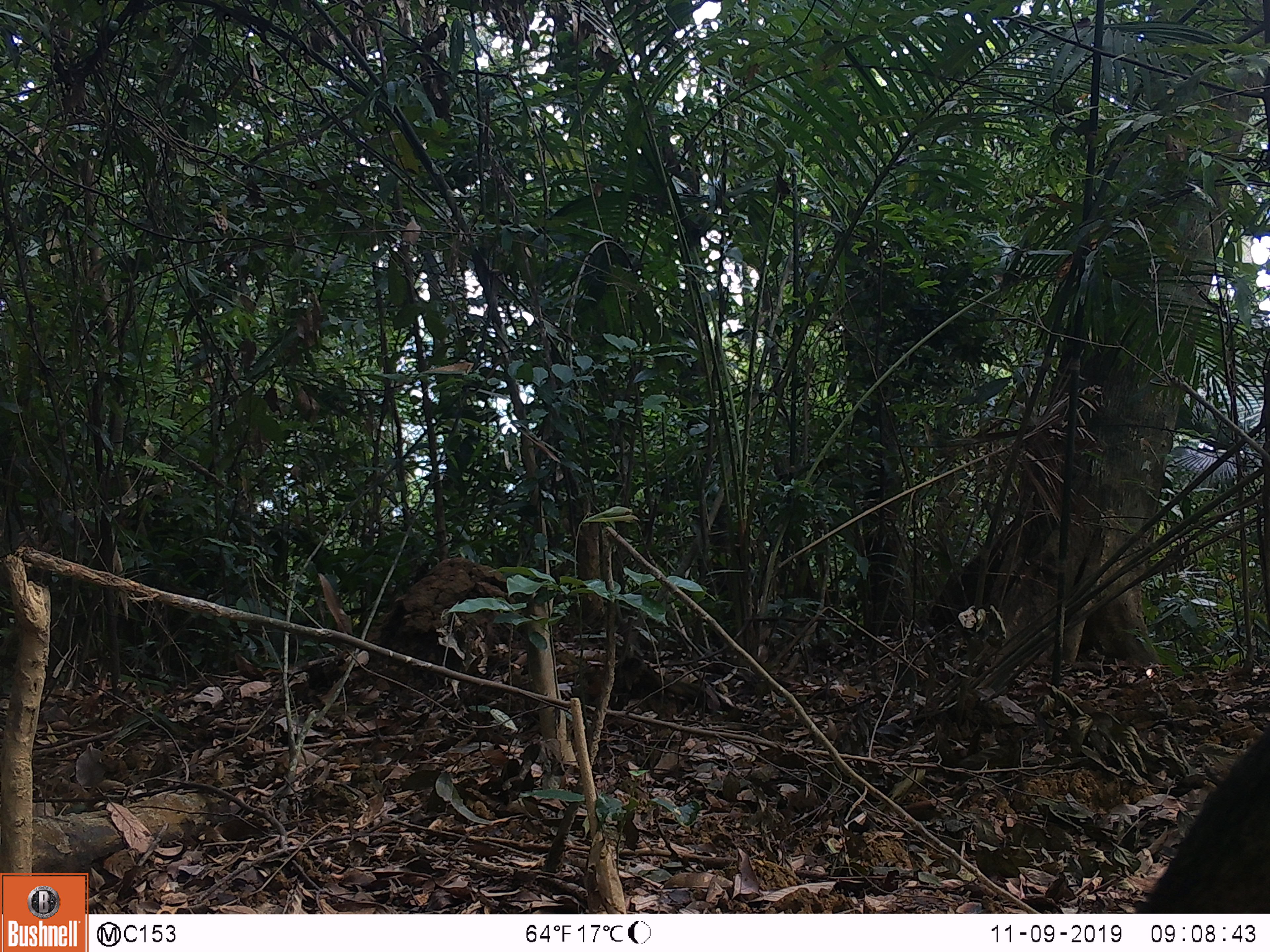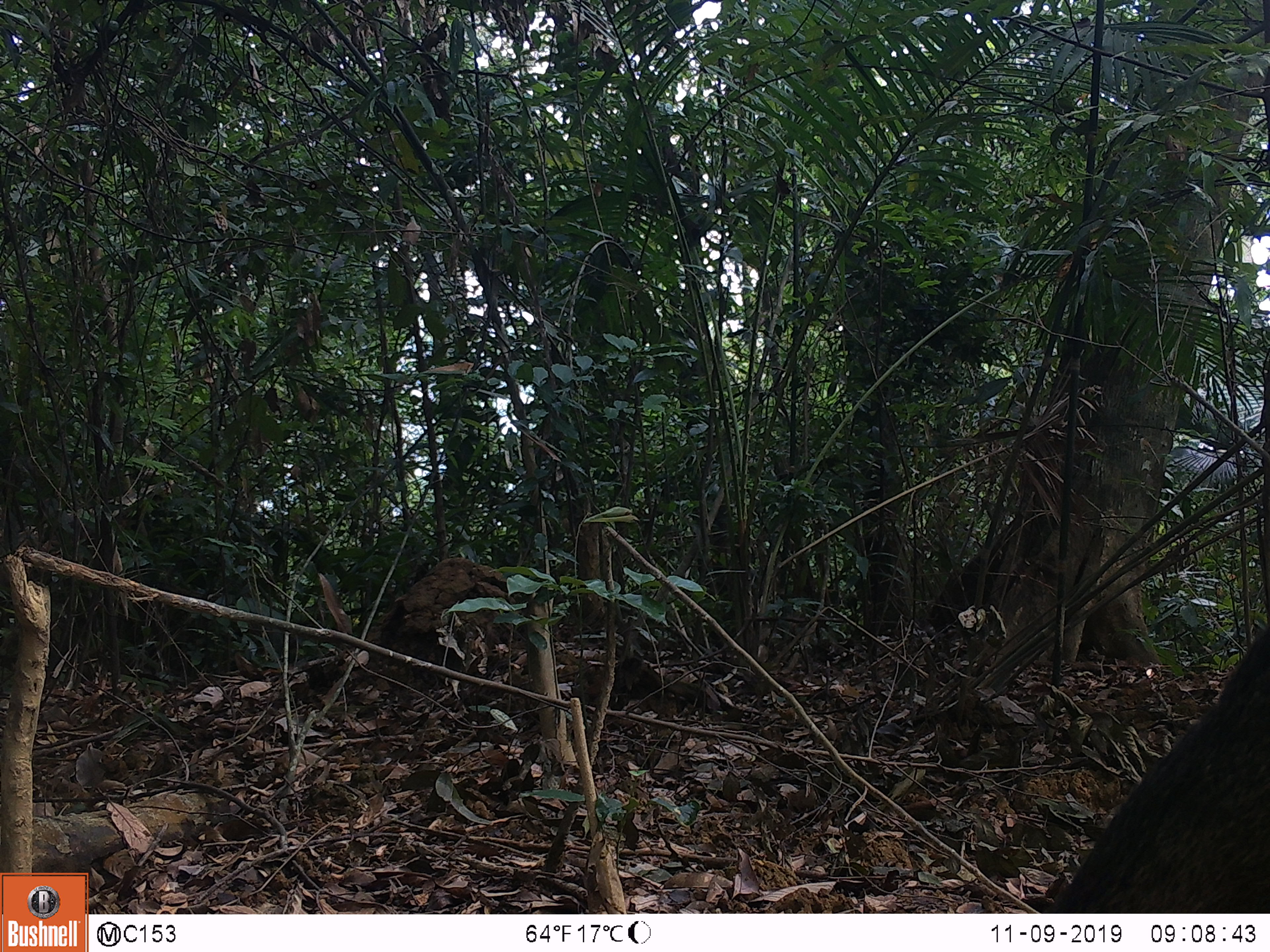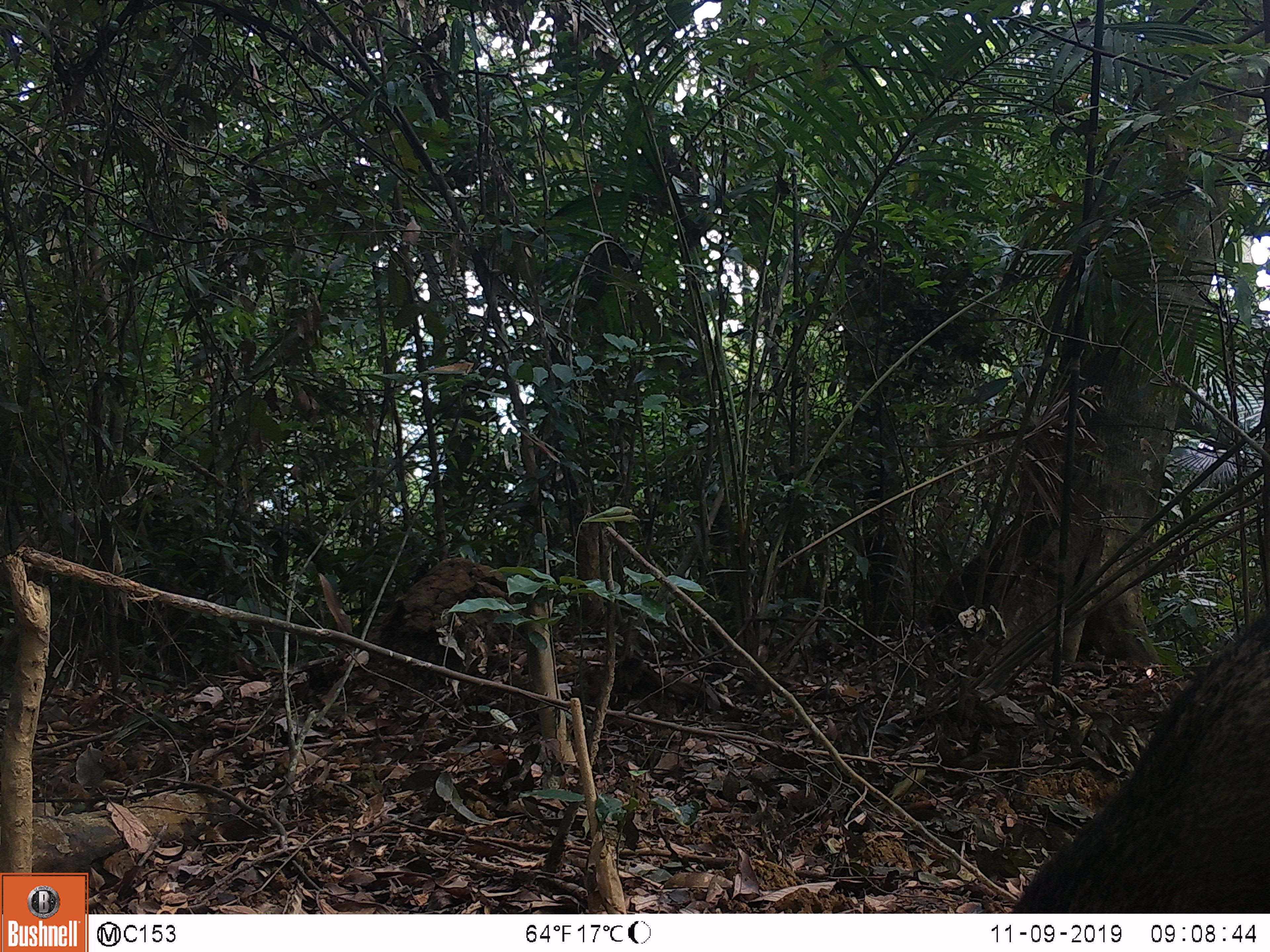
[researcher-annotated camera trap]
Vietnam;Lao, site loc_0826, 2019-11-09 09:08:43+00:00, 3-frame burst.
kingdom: Animalia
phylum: Chordata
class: Mammalia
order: Artiodactyla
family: Suidae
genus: Sus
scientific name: Sus scrofa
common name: eurasian wild pig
Eurasian wild pig (Sus scrofa). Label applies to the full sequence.